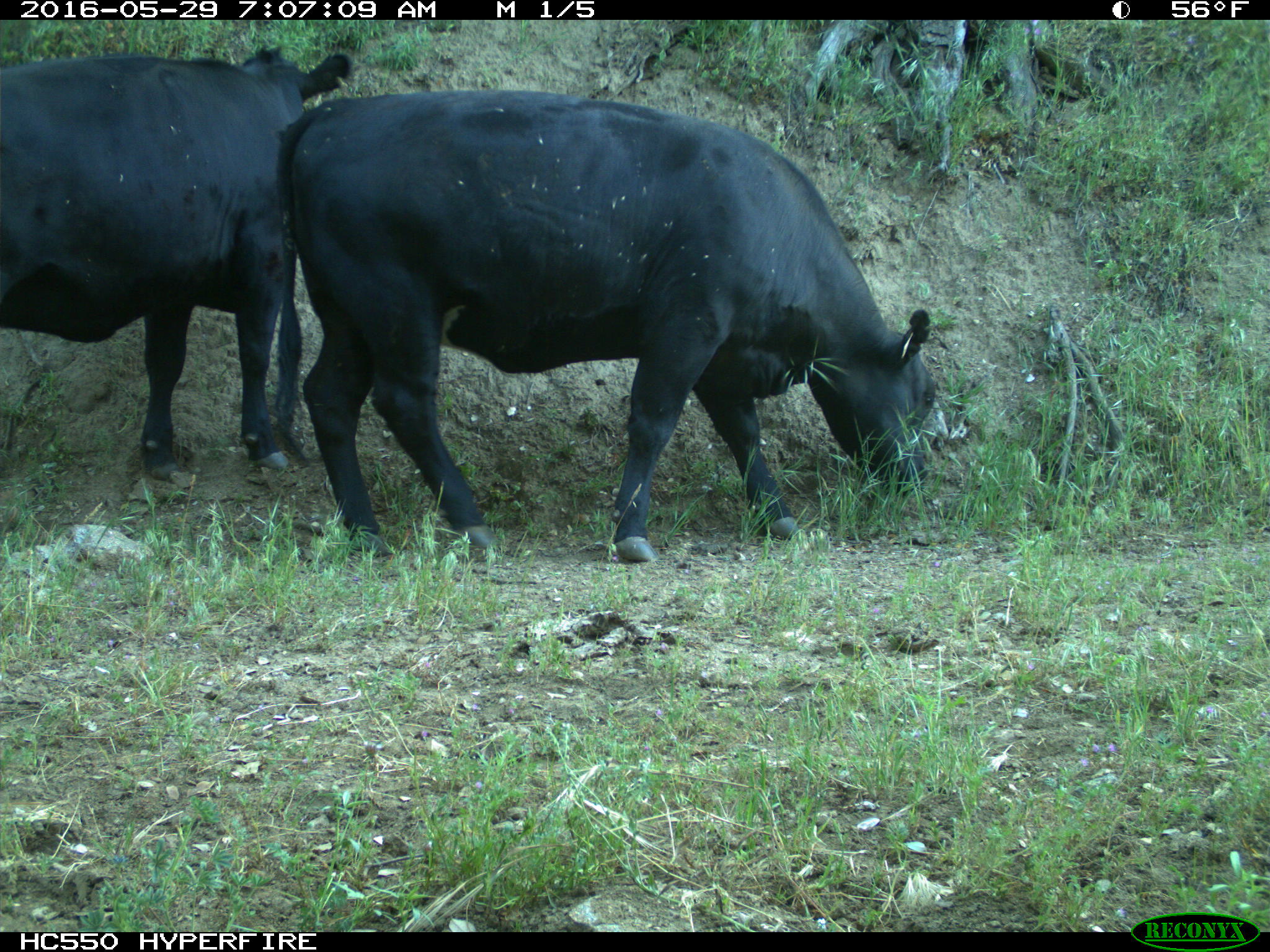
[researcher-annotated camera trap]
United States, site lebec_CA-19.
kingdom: Animalia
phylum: Chordata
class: Mammalia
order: Artiodactyla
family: Bovidae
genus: Bos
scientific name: Bos taurus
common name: domestic cow